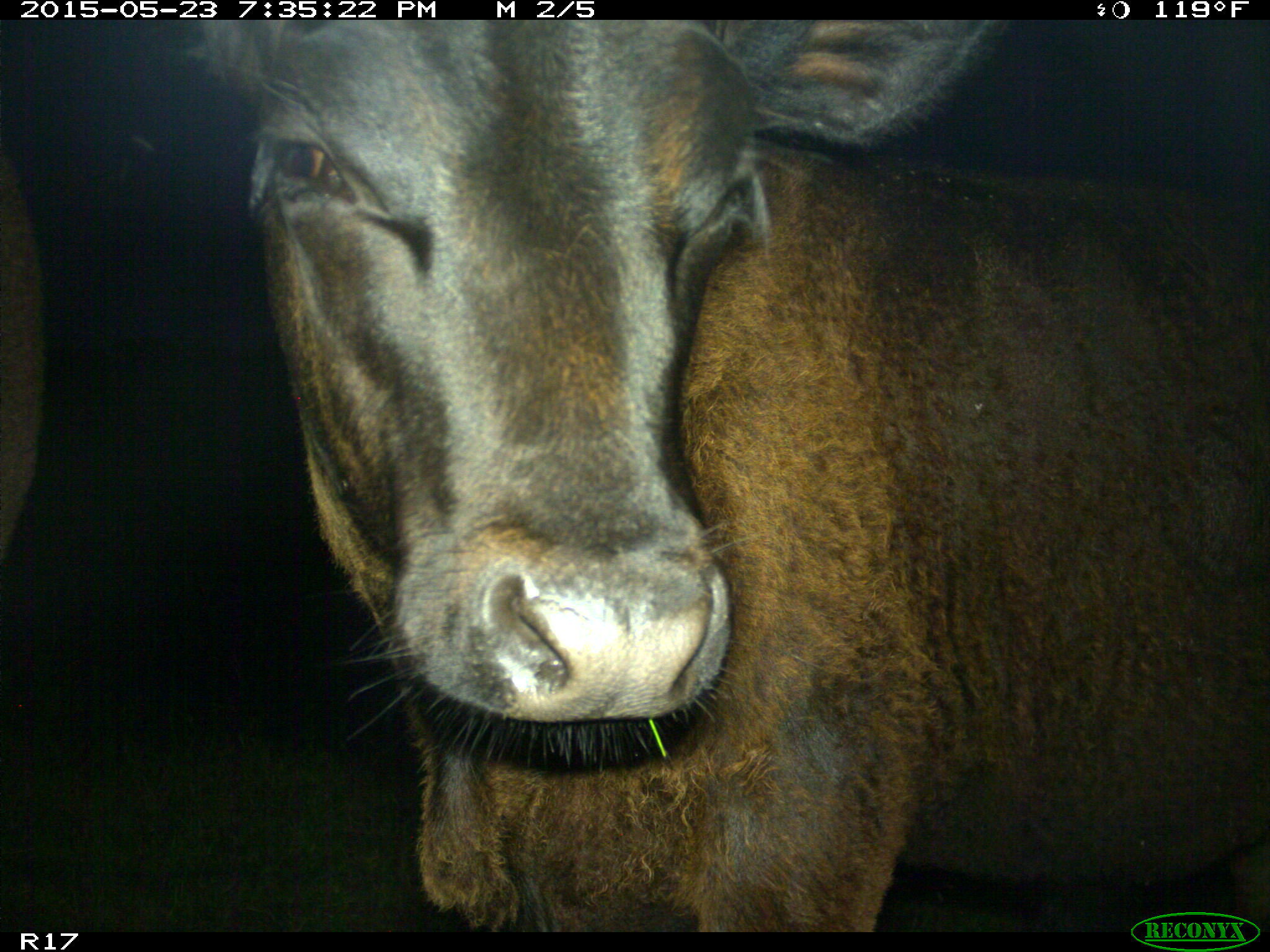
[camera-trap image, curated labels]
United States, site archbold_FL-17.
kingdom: Animalia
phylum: Chordata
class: Mammalia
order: Artiodactyla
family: Bovidae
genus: Bos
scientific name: Bos taurus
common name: domestic cow